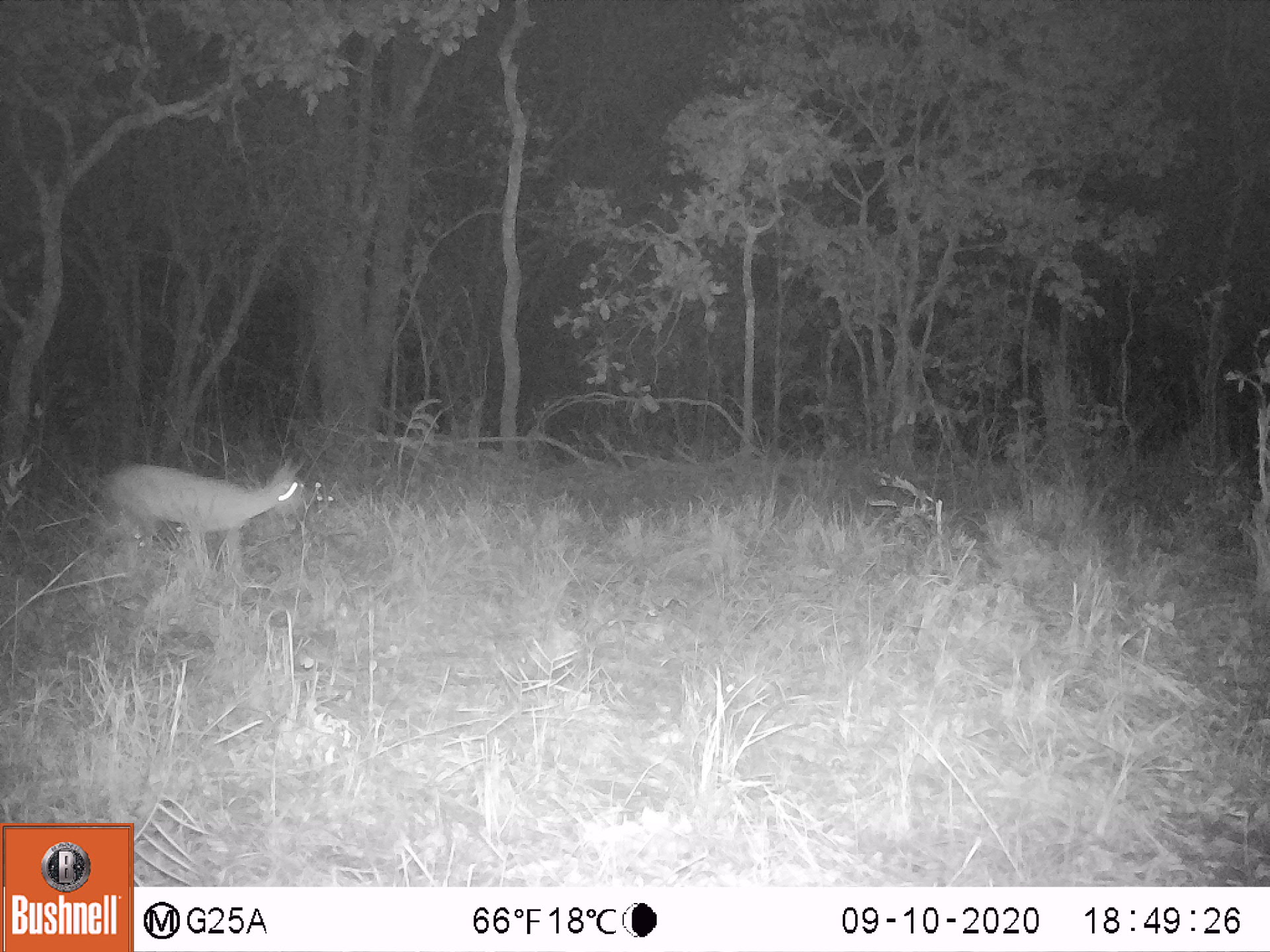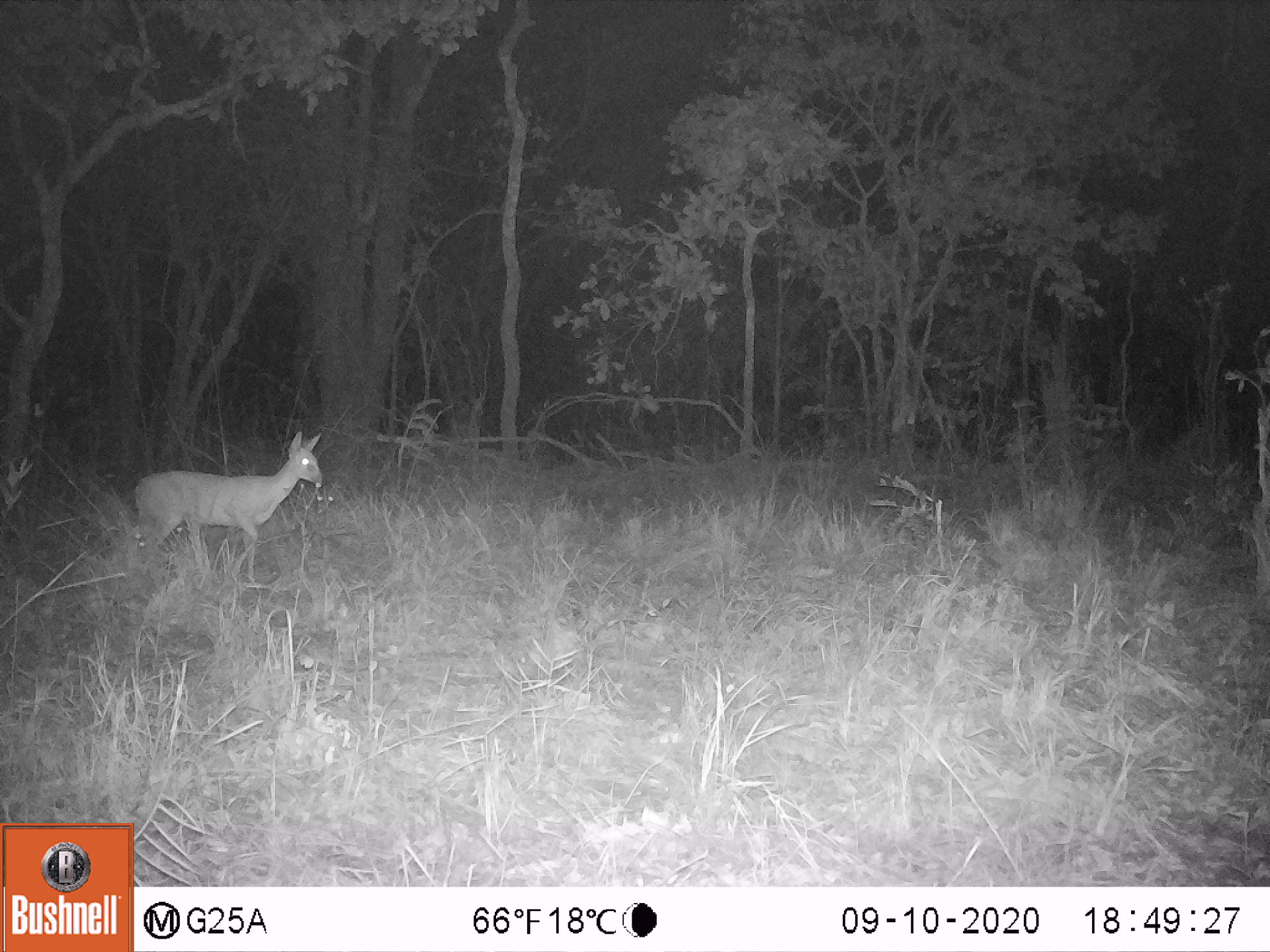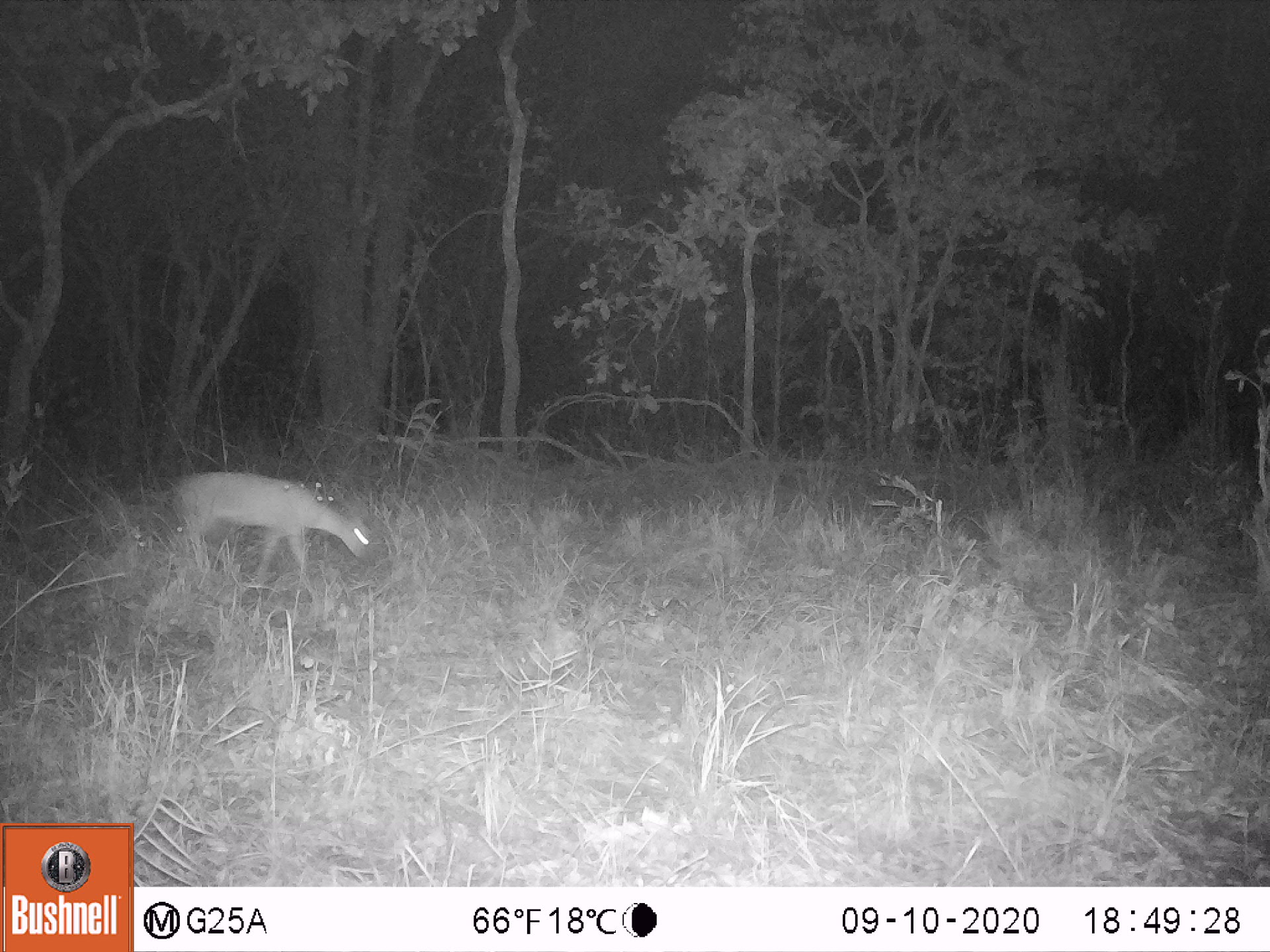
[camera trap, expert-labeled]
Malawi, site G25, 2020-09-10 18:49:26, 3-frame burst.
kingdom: Animalia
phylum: Chordata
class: Mammalia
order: Artiodactyla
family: Bovidae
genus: Sylvicapra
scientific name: Sylvicapra grimmia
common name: common duiker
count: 1